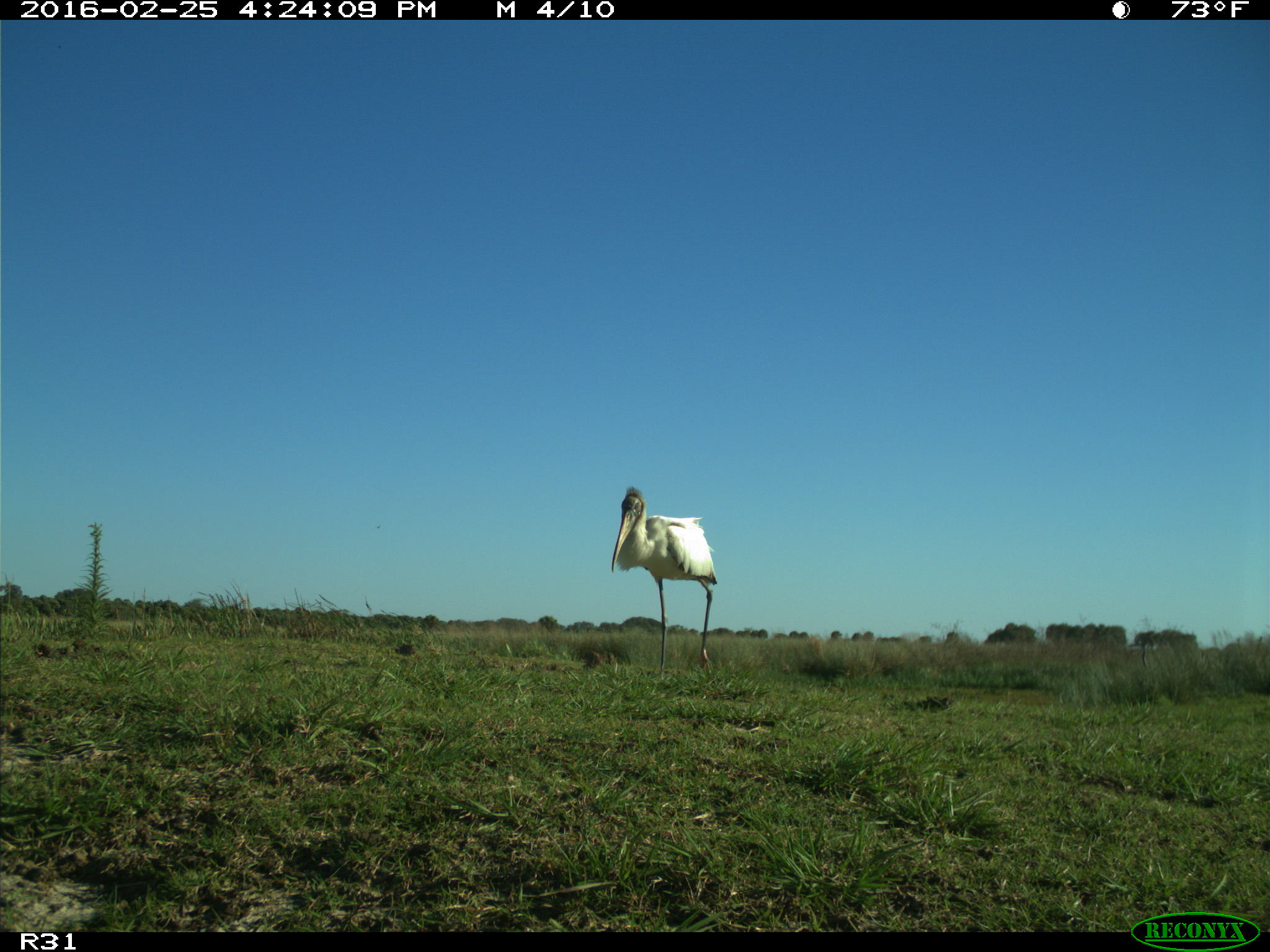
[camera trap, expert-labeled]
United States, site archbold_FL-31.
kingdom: Animalia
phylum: Chordata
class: Aves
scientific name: Aves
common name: birds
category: unidentified bird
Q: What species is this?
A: Unidentified bird (birds) (Aves).